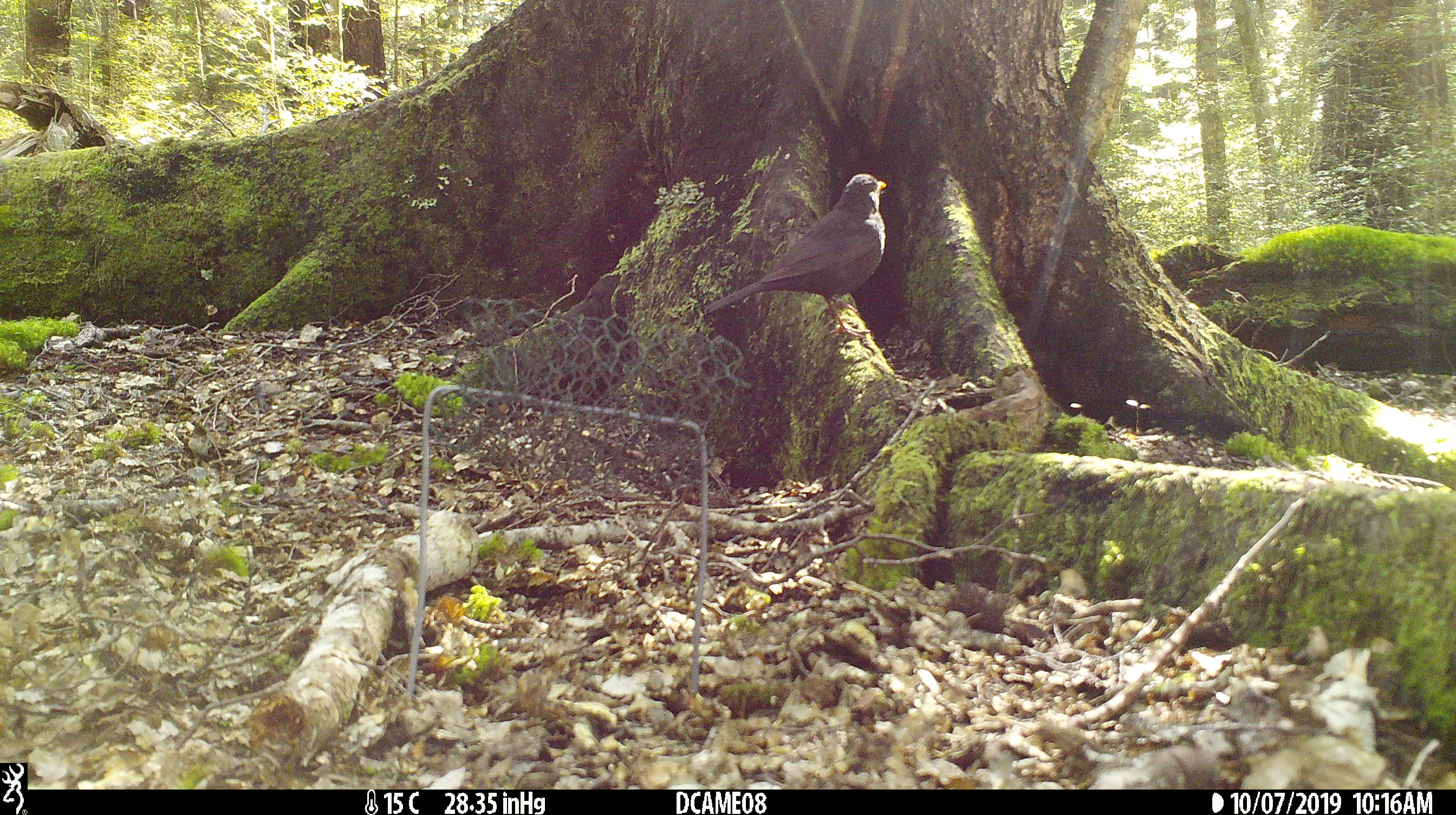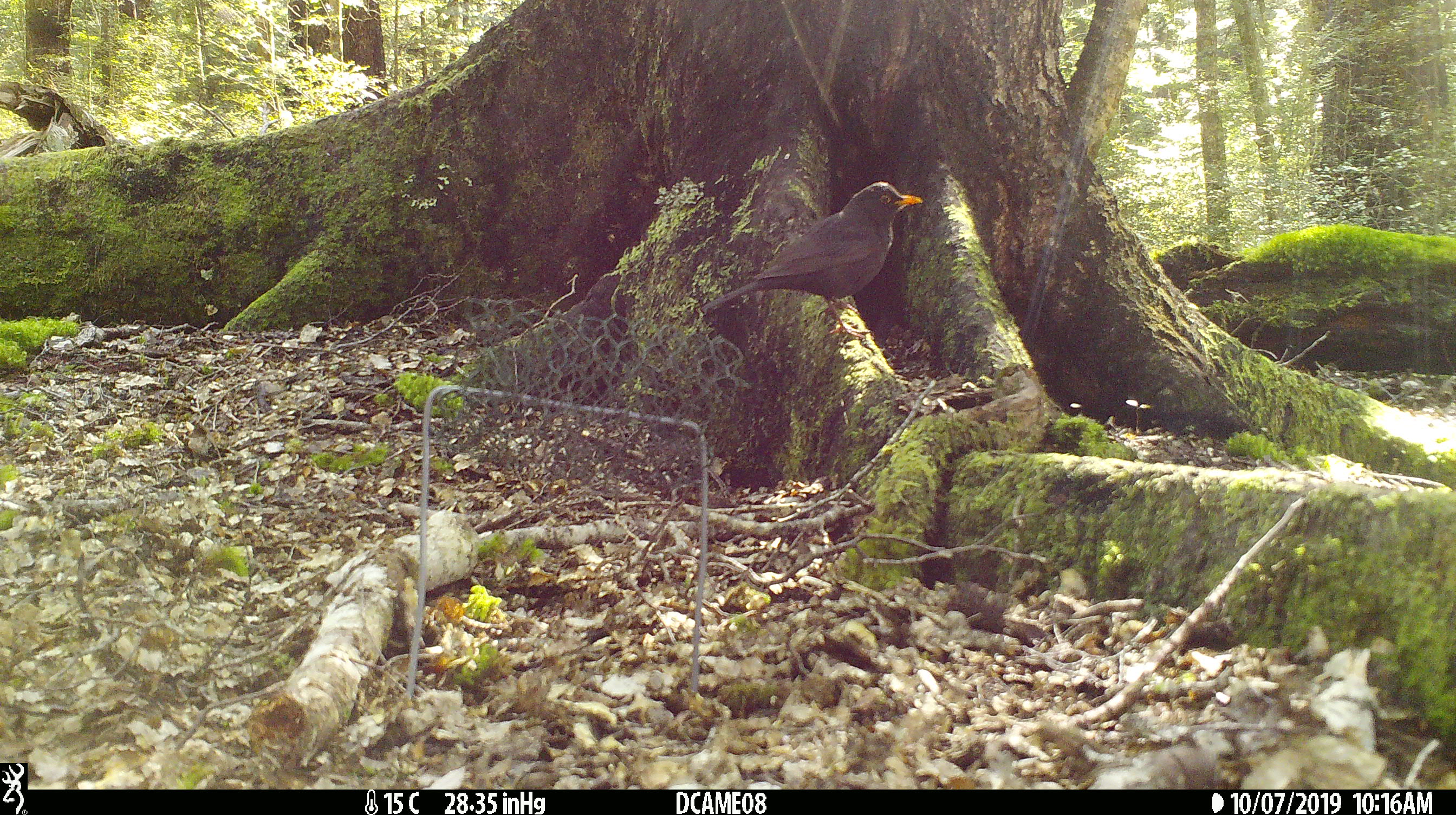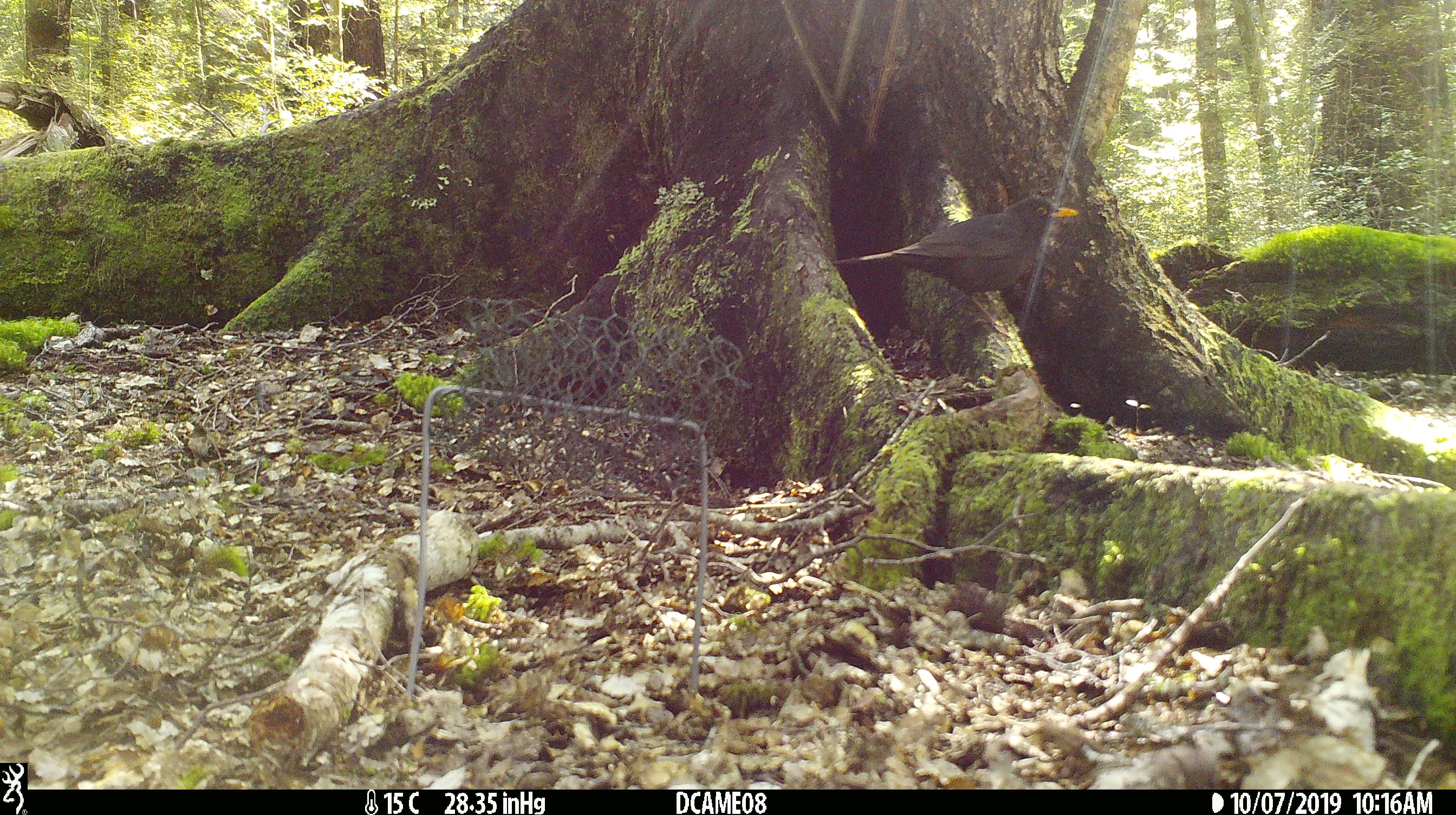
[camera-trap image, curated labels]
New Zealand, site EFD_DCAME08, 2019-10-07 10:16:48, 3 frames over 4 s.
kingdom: Animalia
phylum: Chordata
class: Aves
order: Passeriformes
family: Turdidae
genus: Turdus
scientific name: Turdus merula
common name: eurasian blackbird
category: blackbird